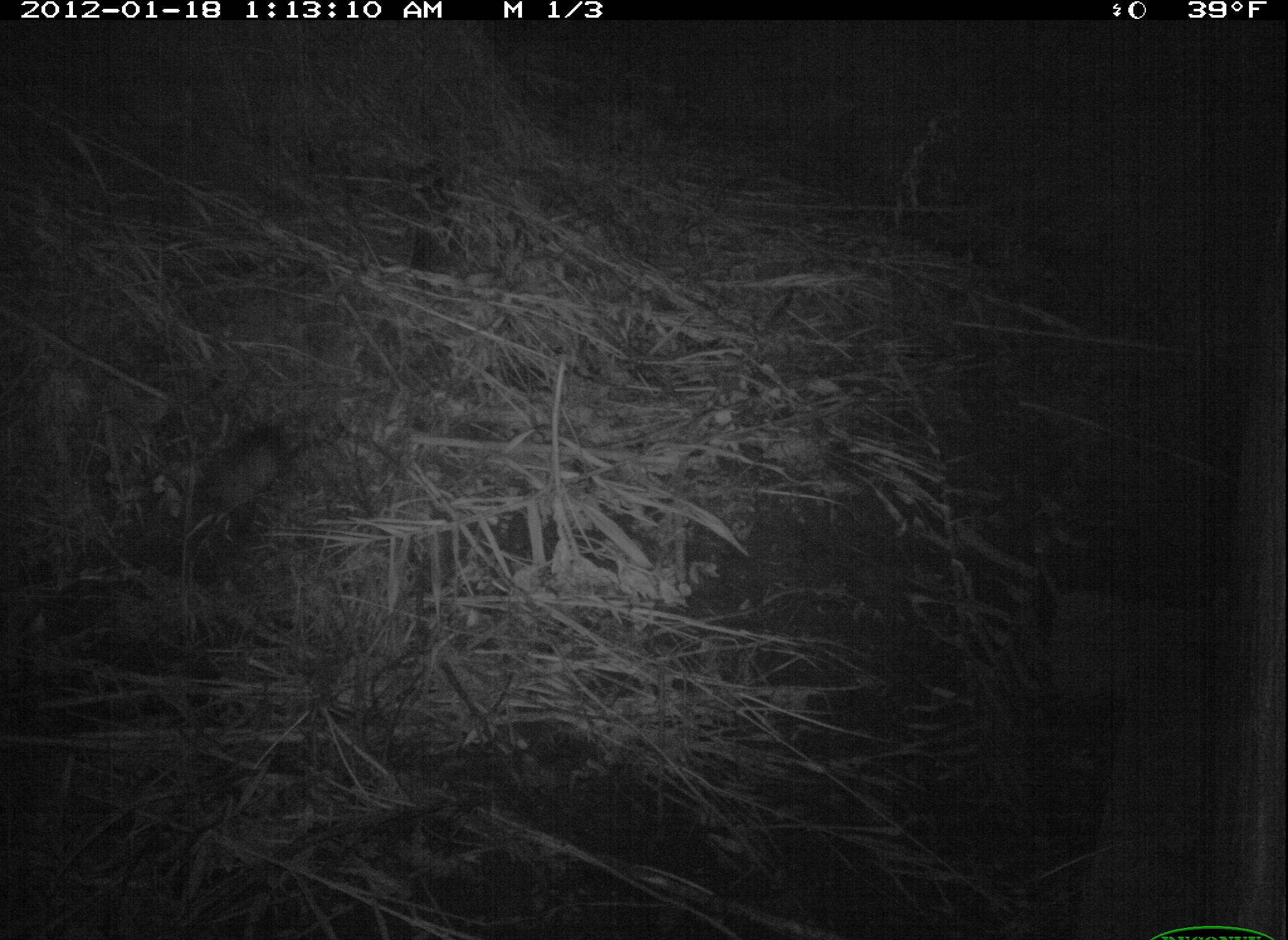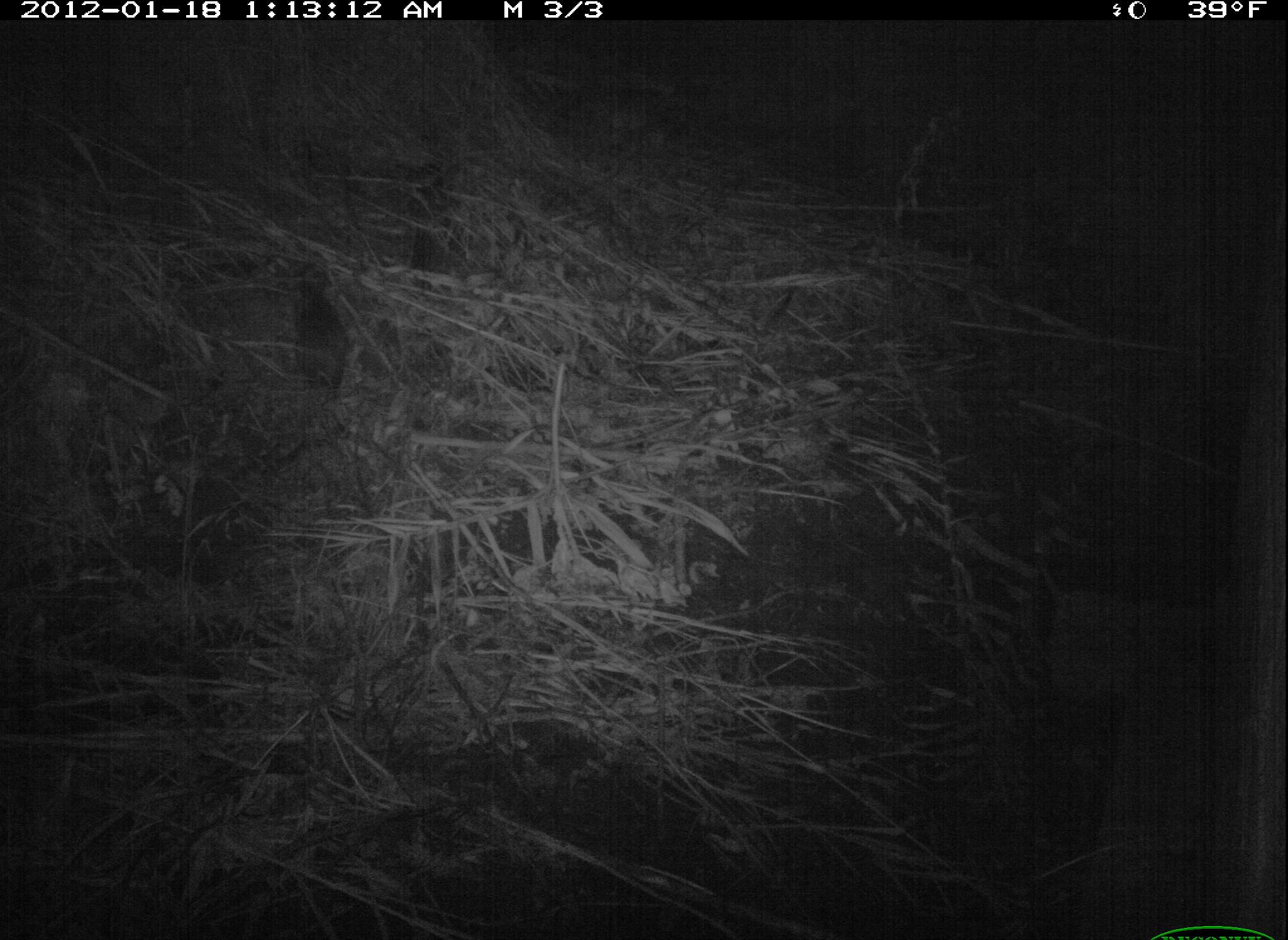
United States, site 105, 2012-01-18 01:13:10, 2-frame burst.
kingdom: Animalia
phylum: Chordata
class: Mammalia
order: Didelphimorphia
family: Didelphidae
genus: Didelphis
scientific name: Didelphis virginiana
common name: virginia opossum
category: opossum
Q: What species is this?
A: Opossum (virginia opossum) (Didelphis virginiana).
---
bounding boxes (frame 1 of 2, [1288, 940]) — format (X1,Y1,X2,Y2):
opossum: (179,403,314,564)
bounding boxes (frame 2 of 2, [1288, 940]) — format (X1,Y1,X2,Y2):
opossum: (272,272,367,403)